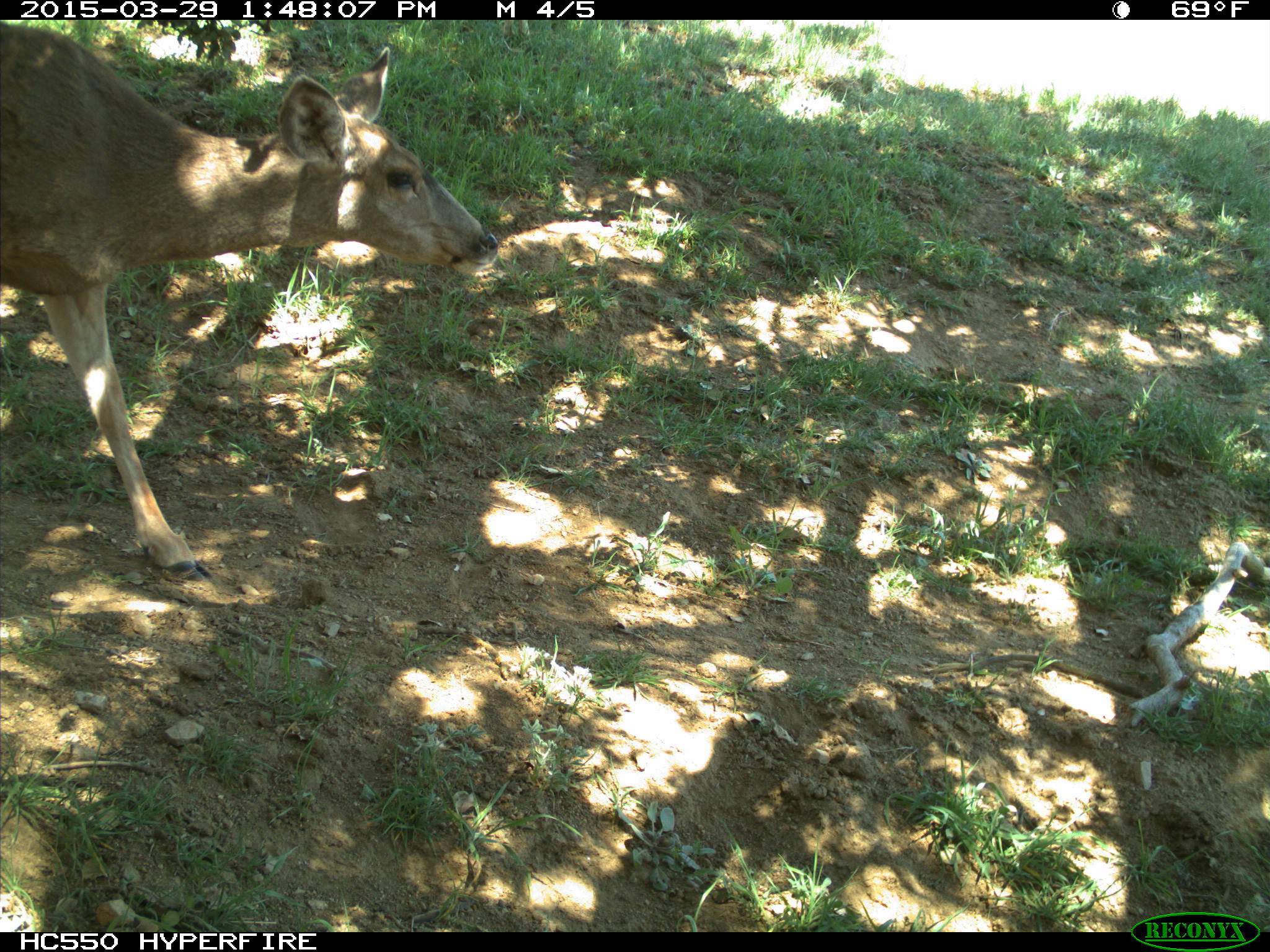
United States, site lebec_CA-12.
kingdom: Animalia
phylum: Chordata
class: Mammalia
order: Artiodactyla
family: Cervidae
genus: Odocoileus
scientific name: Odocoileus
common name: deer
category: unidentified deer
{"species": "unidentified deer (deer) (Odocoileus)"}